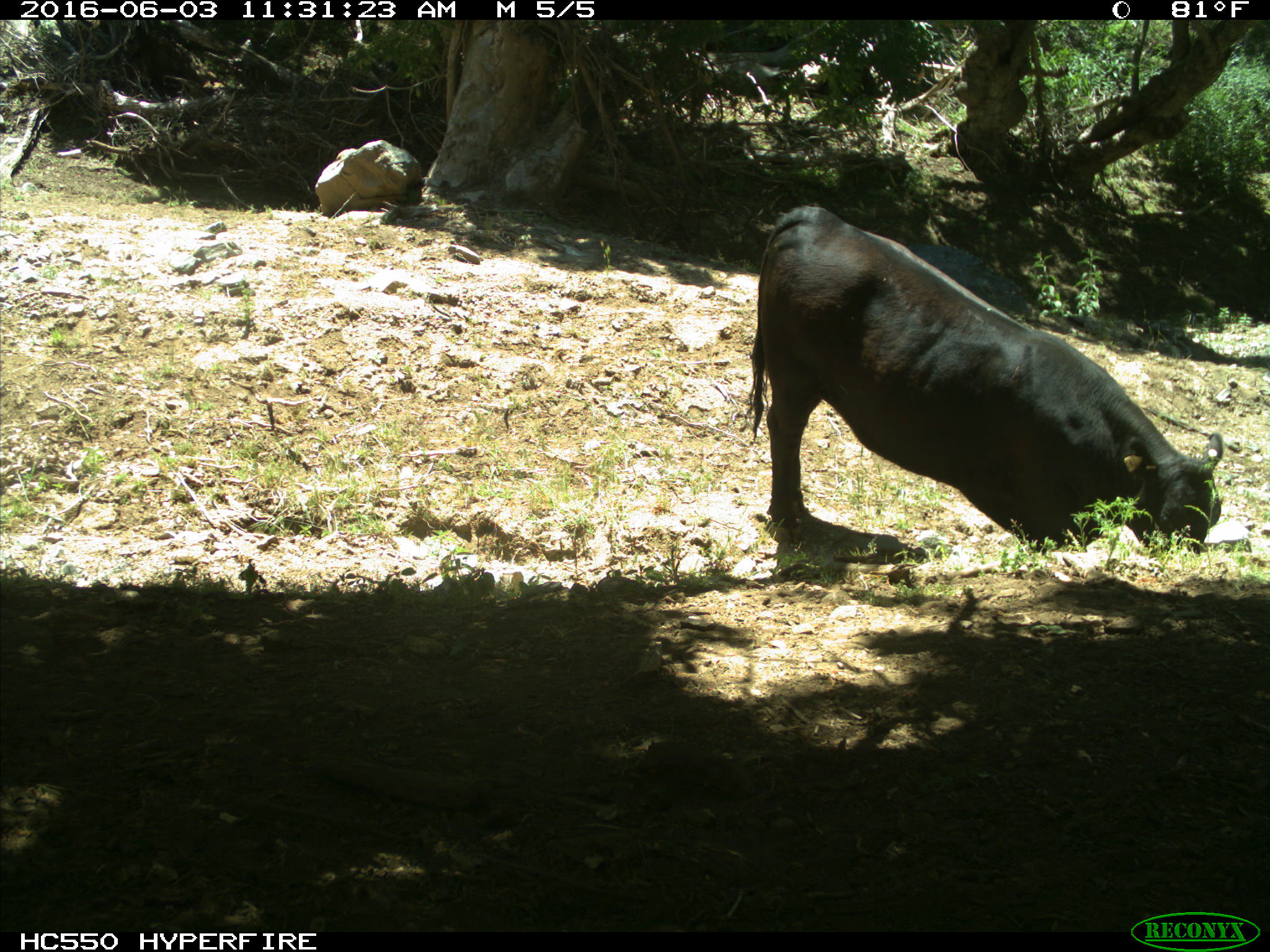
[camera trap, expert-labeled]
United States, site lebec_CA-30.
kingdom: Animalia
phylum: Chordata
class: Mammalia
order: Artiodactyla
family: Bovidae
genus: Bos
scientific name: Bos taurus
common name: domestic cow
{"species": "Bos taurus (domestic cow)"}